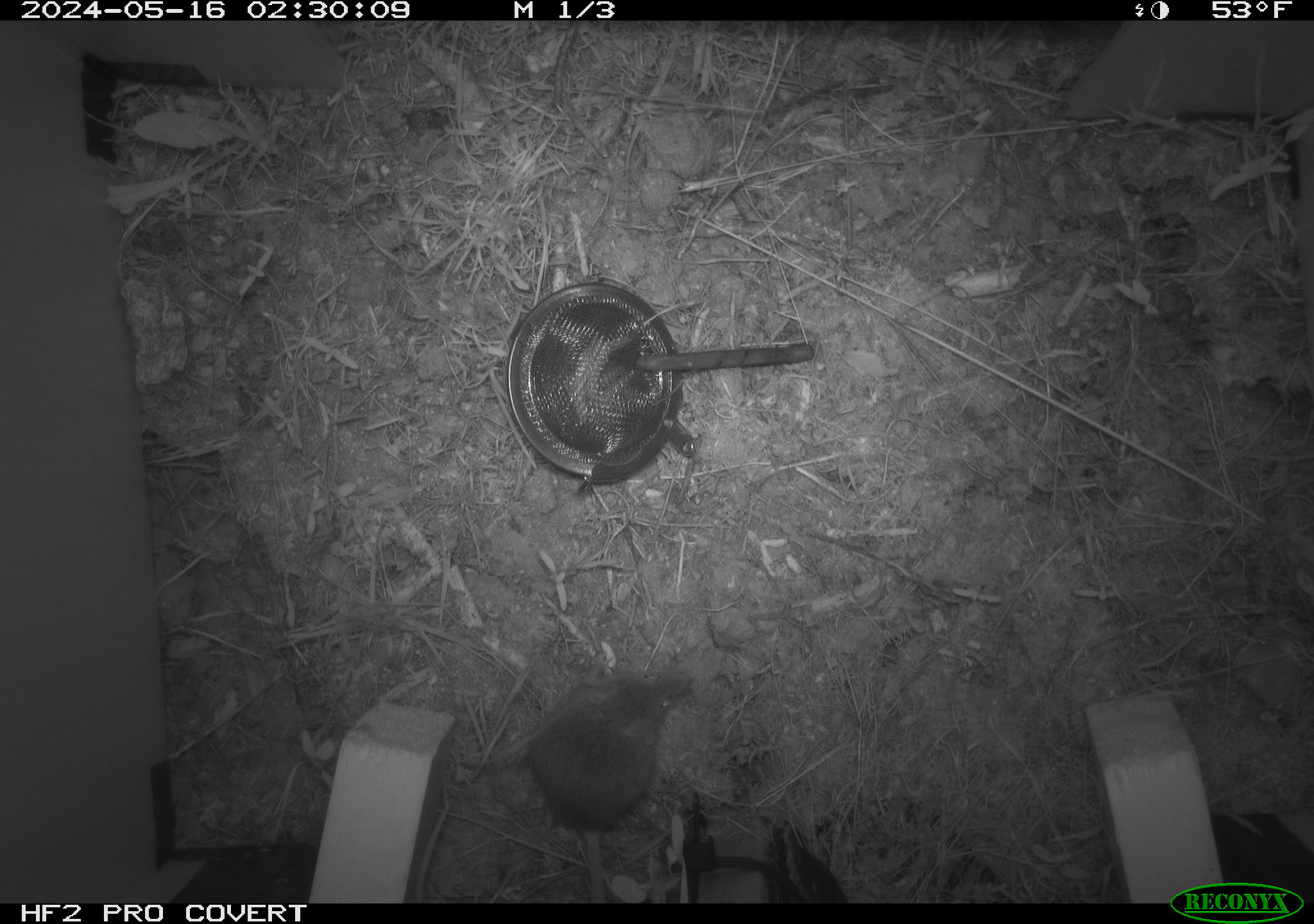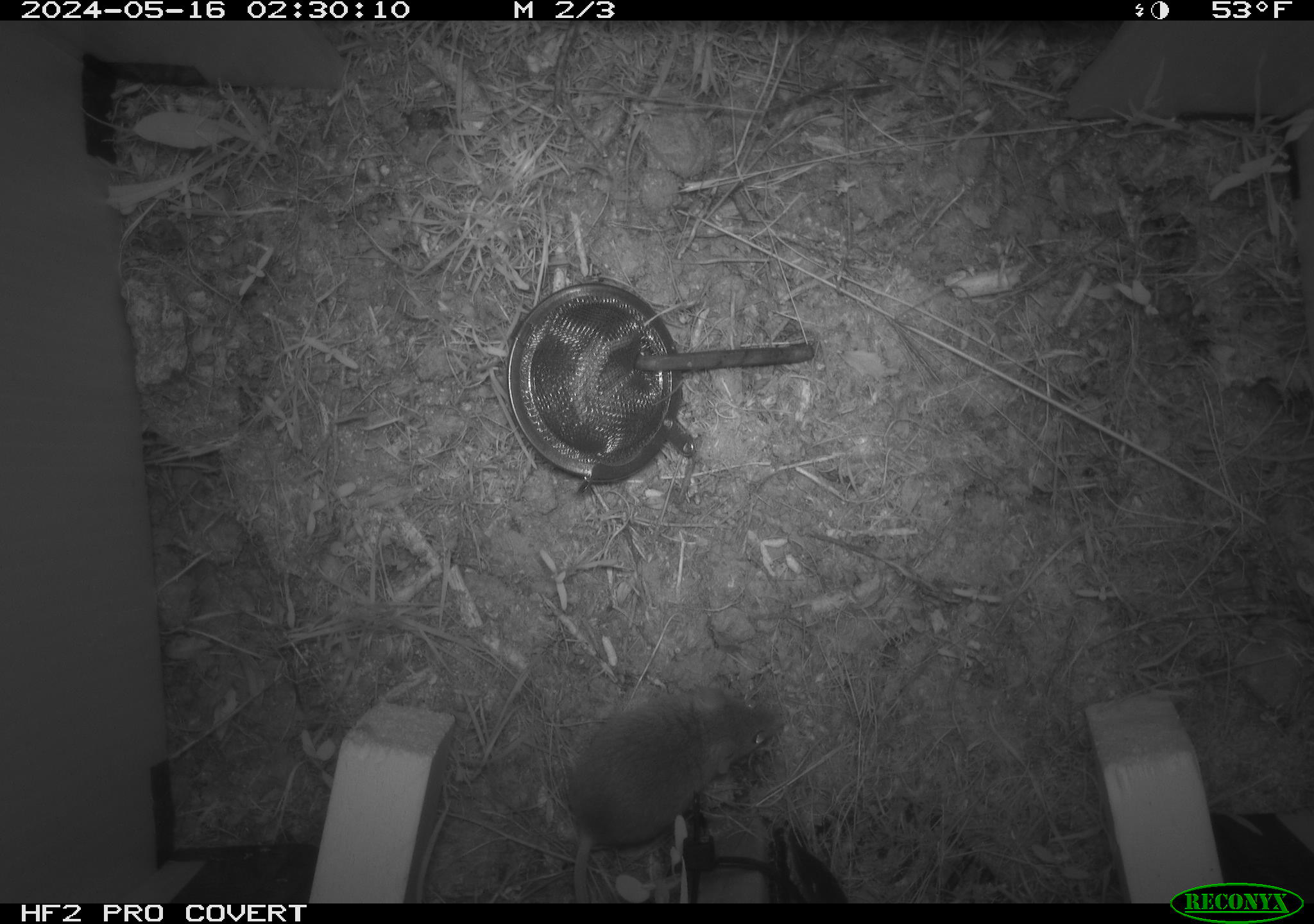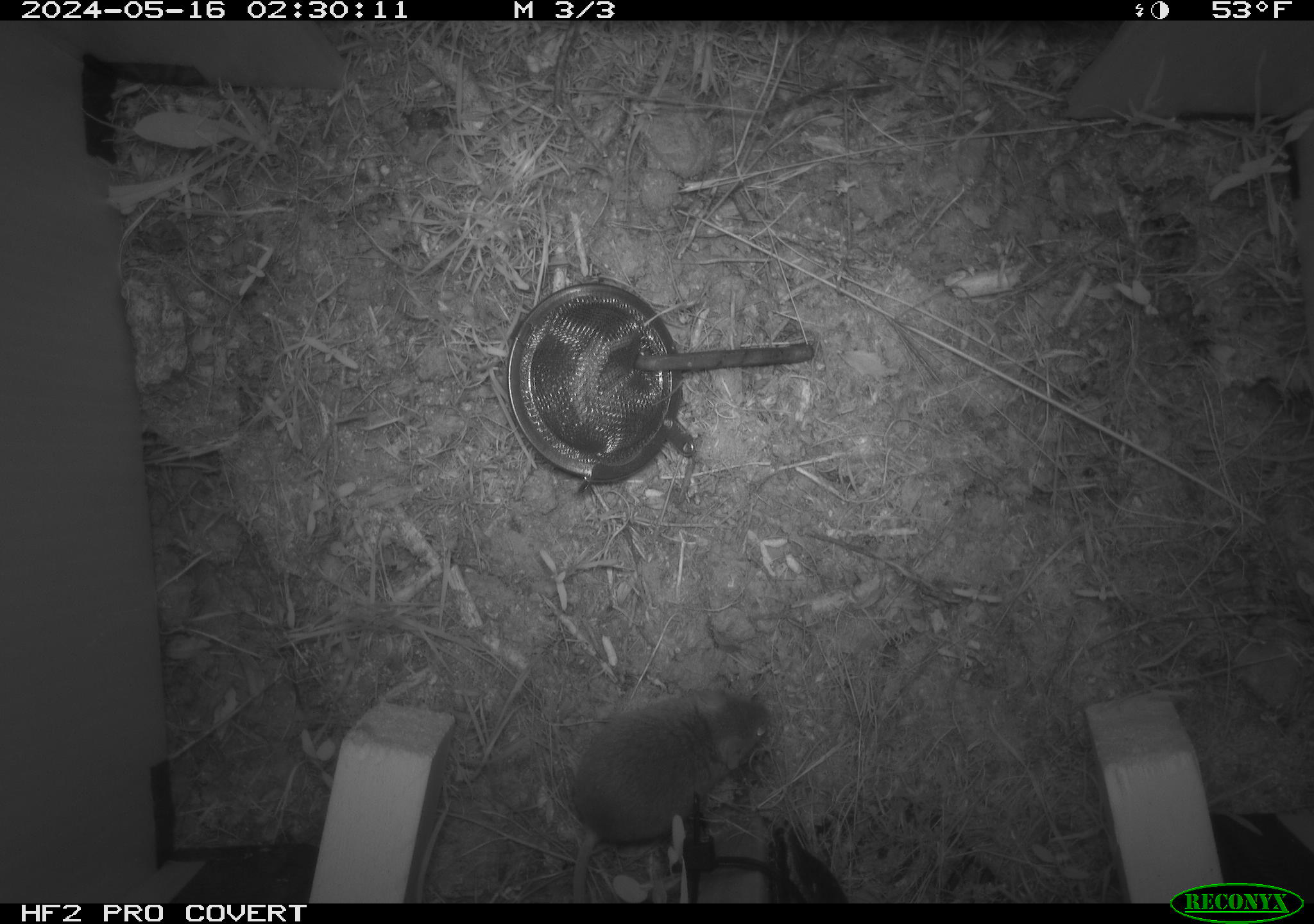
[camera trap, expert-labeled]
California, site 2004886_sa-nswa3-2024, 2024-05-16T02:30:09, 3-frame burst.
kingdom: Animalia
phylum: Chordata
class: Mammalia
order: Rodentia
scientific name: Rodentia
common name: rodent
Rodent (Rodentia).